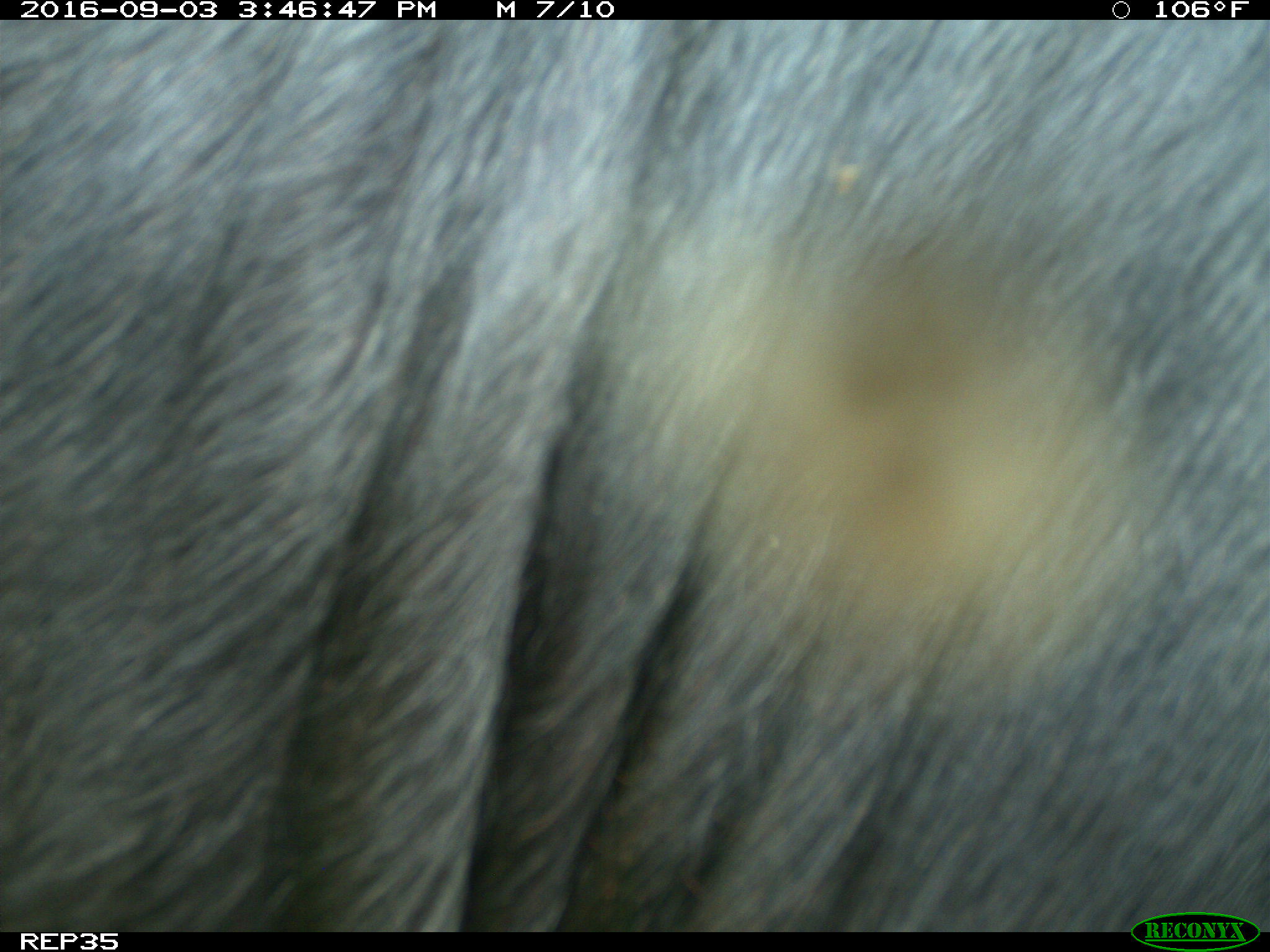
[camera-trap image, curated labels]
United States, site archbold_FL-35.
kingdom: Animalia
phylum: Chordata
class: Mammalia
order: Artiodactyla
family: Bovidae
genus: Bos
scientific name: Bos taurus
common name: domestic cow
Bos taurus (domestic cow).